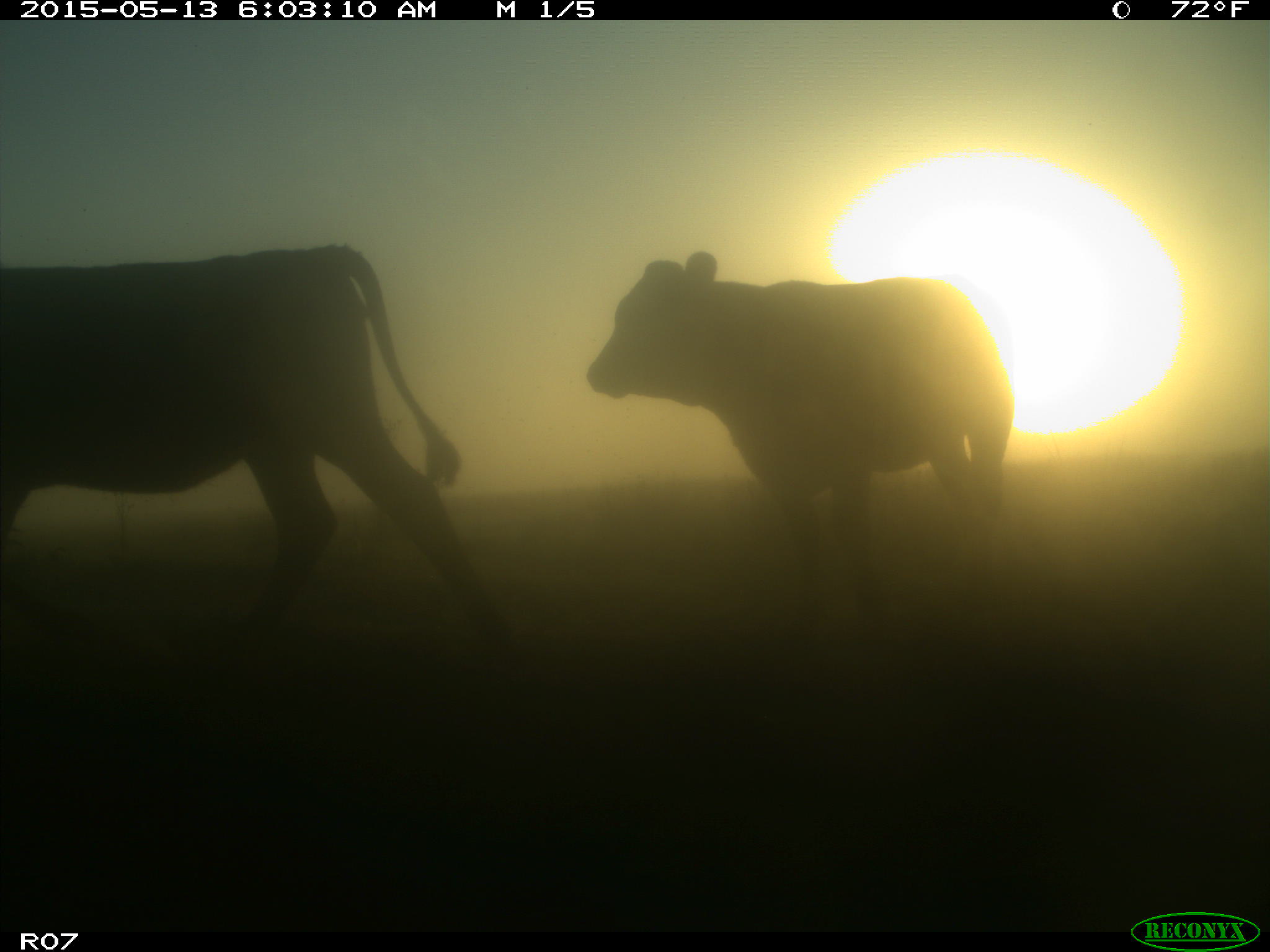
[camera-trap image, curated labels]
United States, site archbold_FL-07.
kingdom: Animalia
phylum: Chordata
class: Mammalia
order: Artiodactyla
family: Bovidae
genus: Bos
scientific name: Bos taurus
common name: domestic cow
Bos taurus (domestic cow).